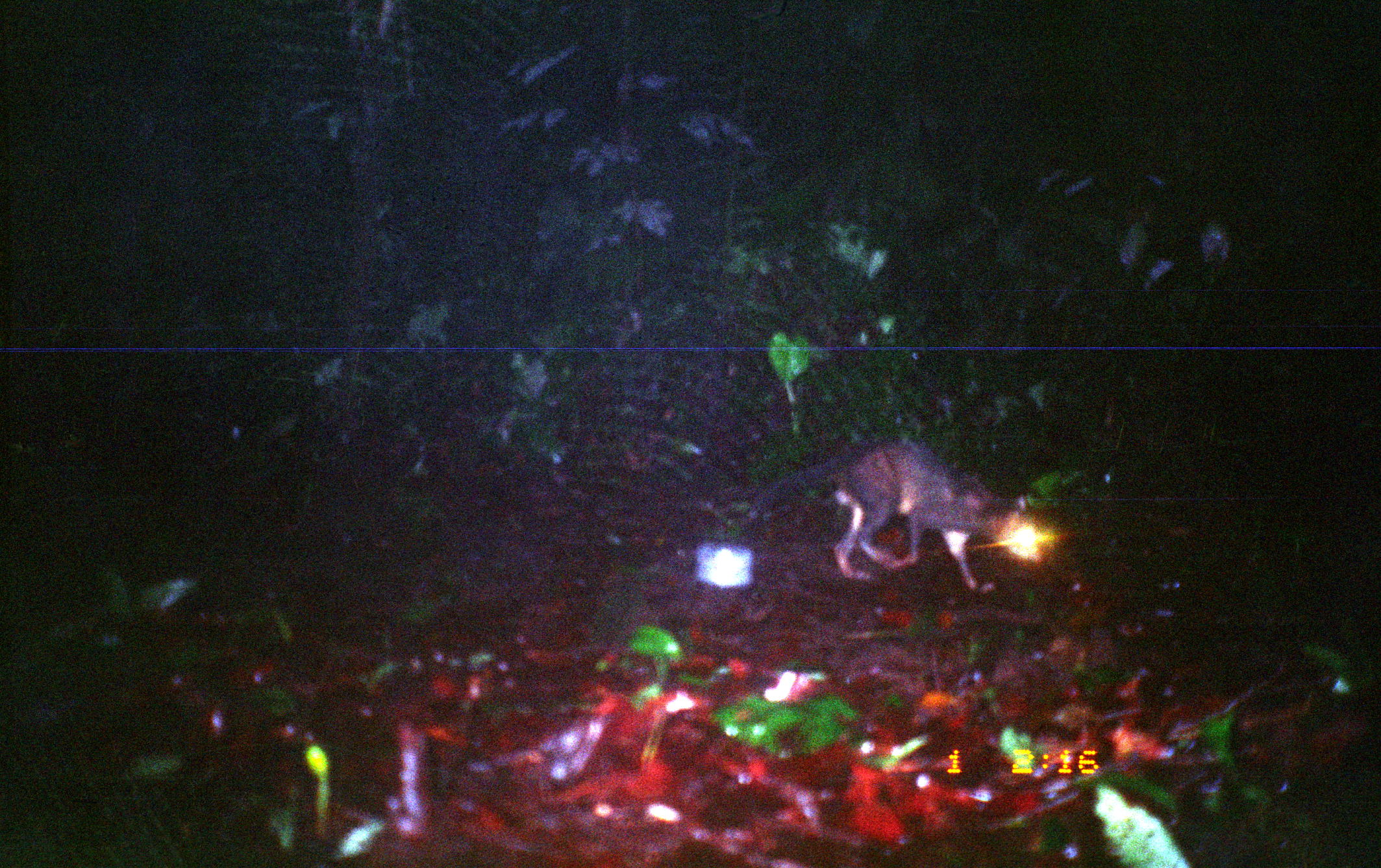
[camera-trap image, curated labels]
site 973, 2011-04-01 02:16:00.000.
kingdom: Animalia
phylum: Chordata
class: Mammalia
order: Carnivora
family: Procyonidae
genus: Procyon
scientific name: Procyon cancrivorus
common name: crab-eating raccoon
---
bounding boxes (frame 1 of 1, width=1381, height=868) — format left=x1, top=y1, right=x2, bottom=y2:
procyon cancrivorus: left=739, top=435, right=1041, bottom=594